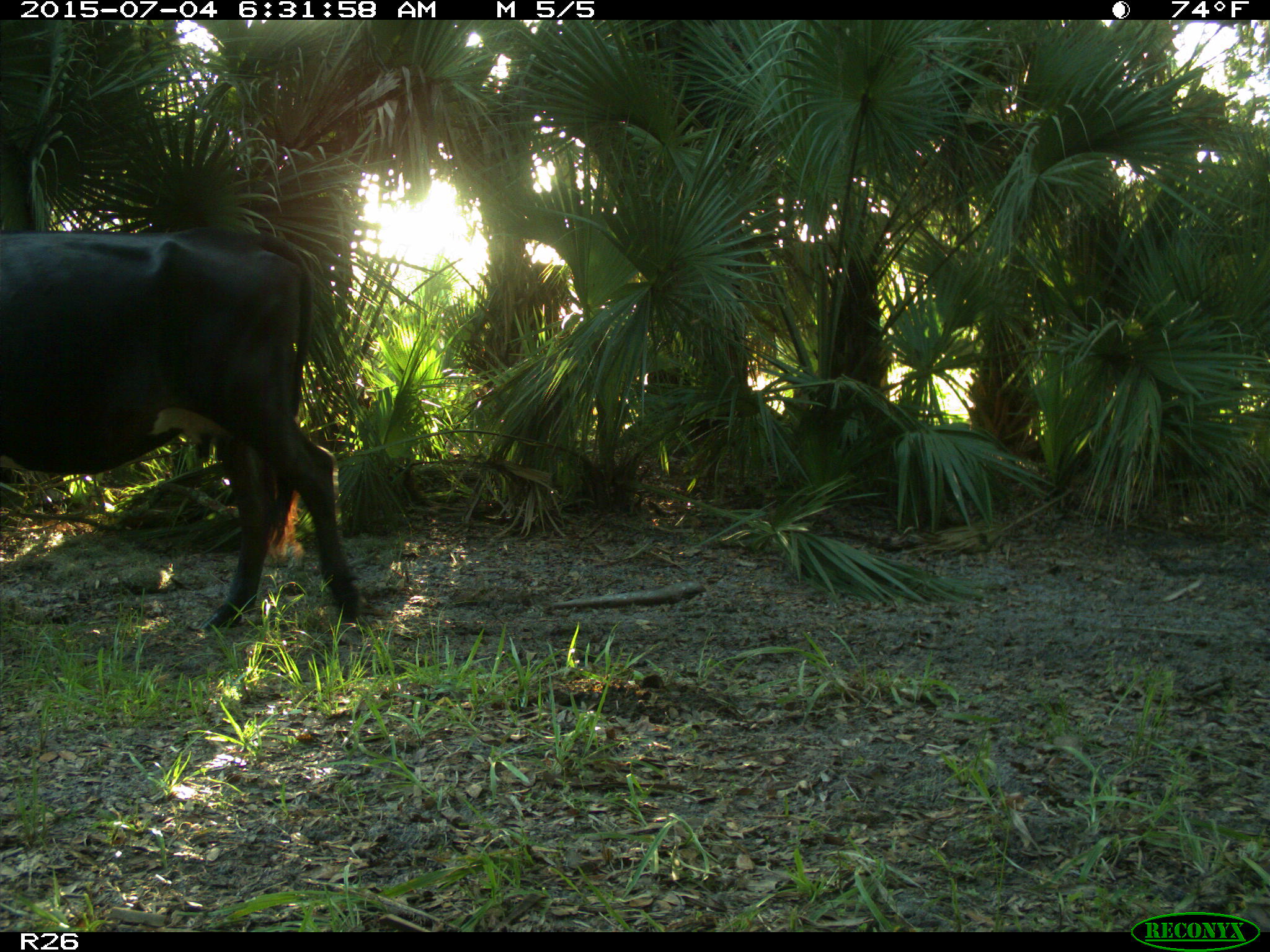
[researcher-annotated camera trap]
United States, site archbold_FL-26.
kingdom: Animalia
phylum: Chordata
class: Mammalia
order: Artiodactyla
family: Bovidae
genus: Bos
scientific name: Bos taurus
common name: domestic cow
Bos taurus (domestic cow).